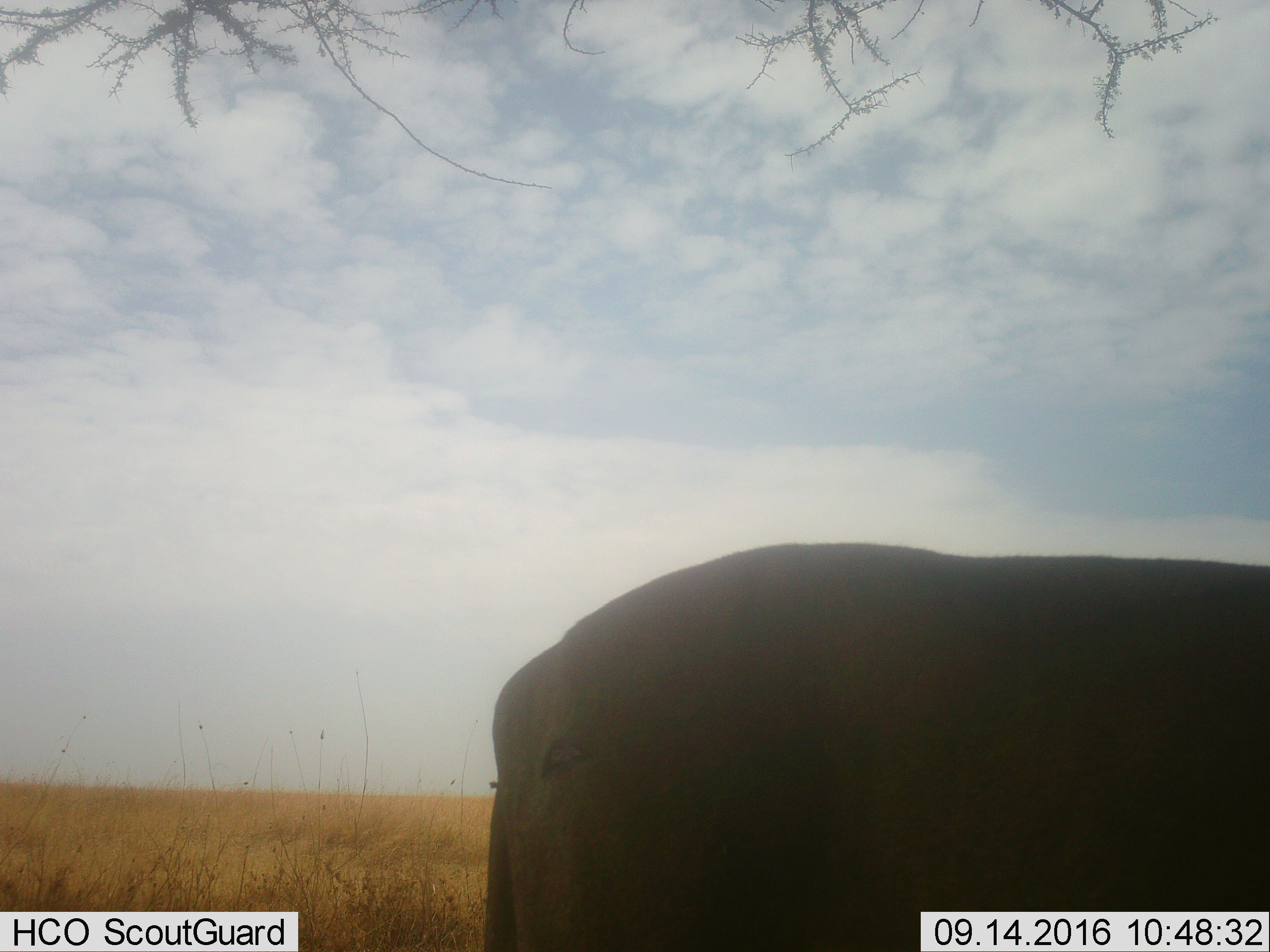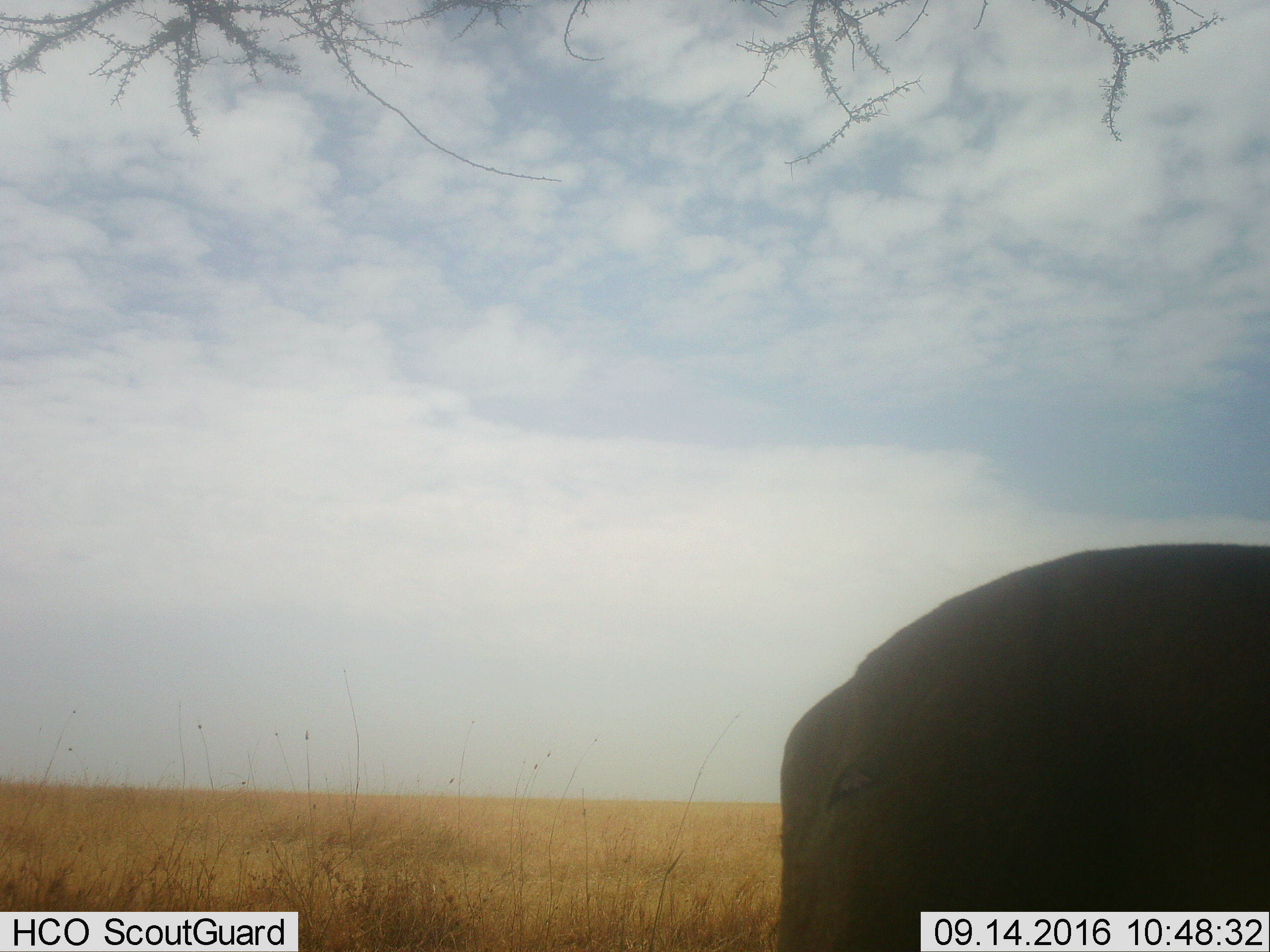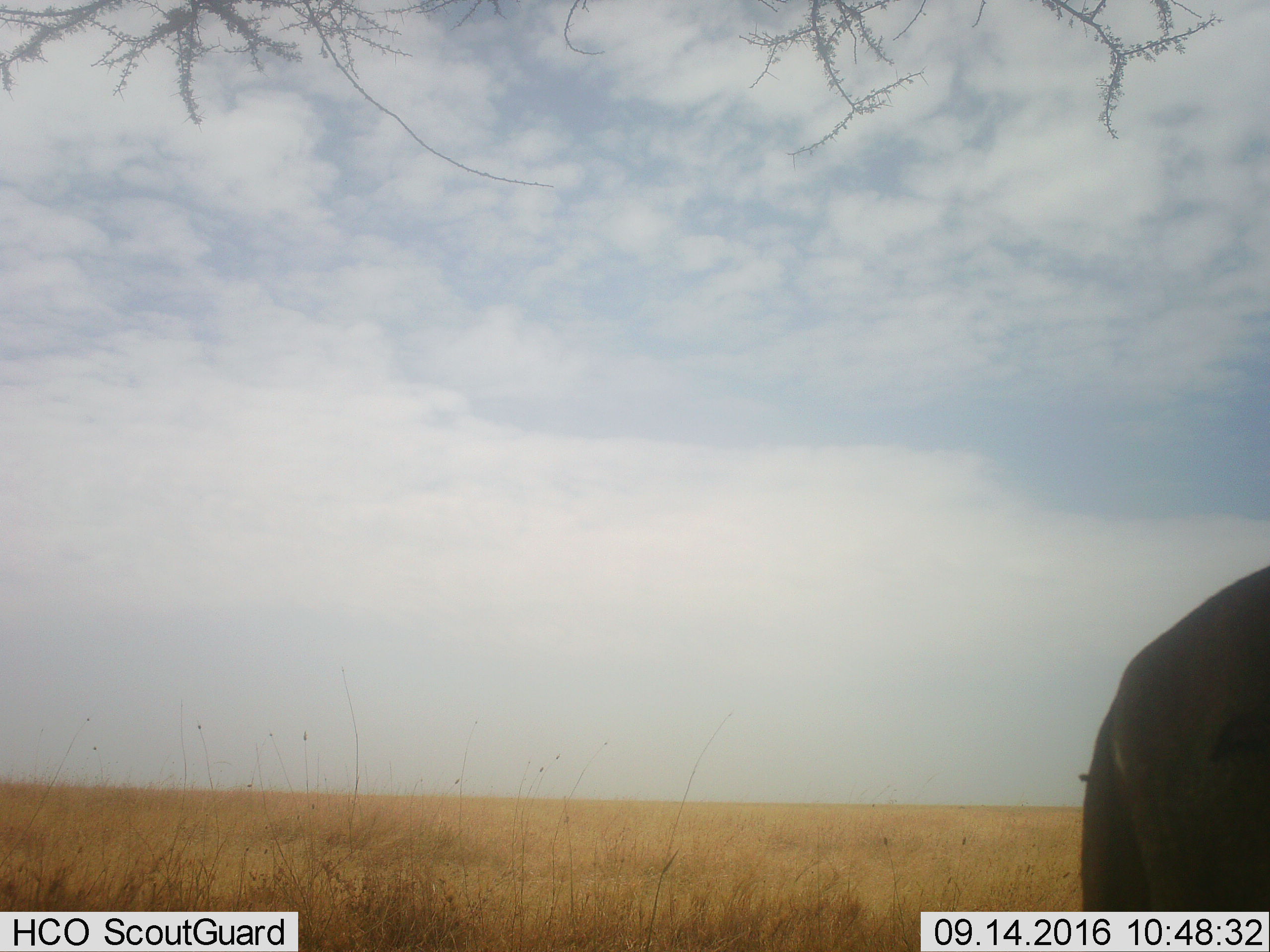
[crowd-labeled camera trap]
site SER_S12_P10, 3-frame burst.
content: unidentified animal